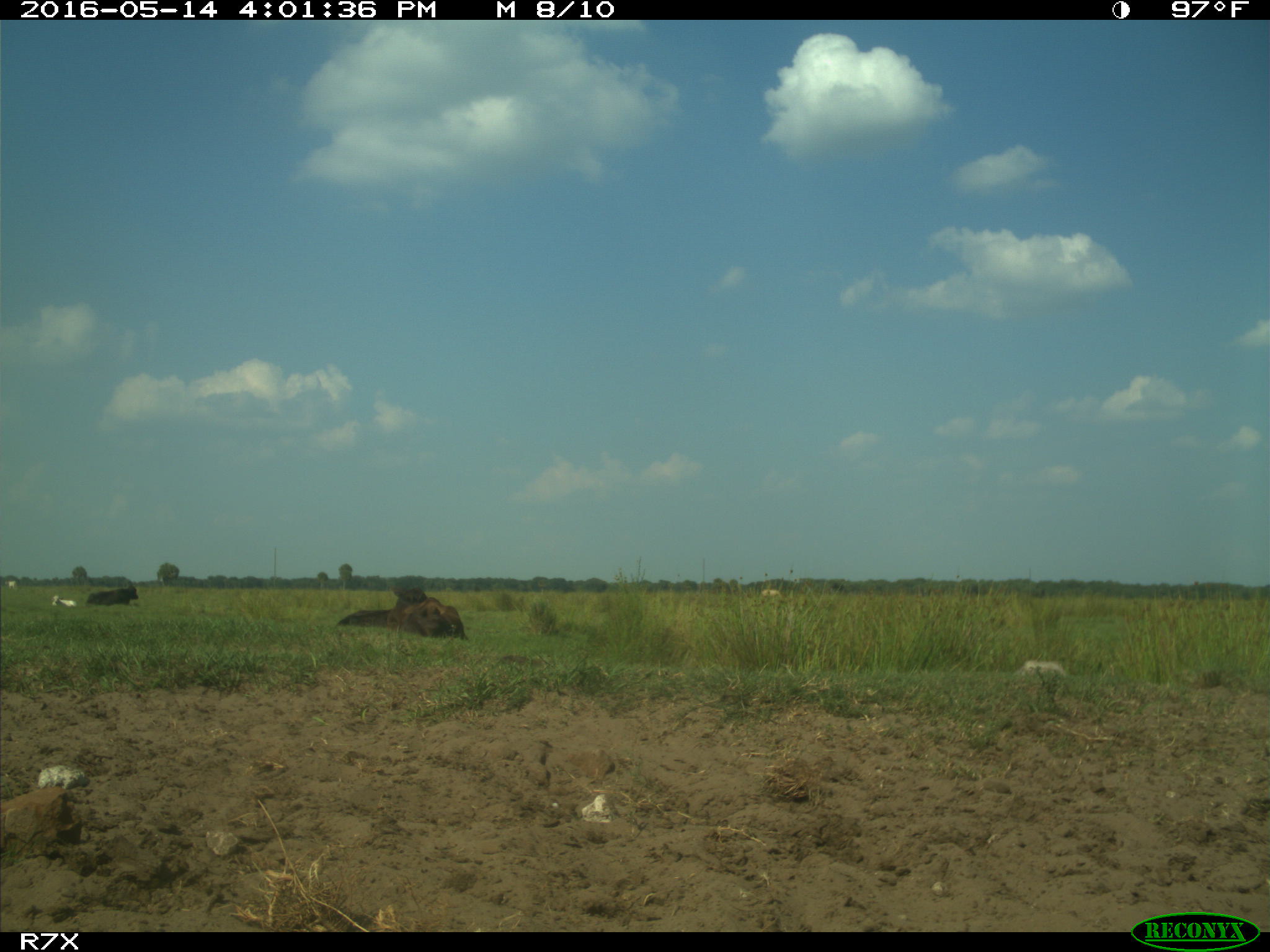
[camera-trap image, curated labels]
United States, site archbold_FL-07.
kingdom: Animalia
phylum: Chordata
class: Mammalia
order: Artiodactyla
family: Bovidae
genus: Bos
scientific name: Bos taurus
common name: domestic cow